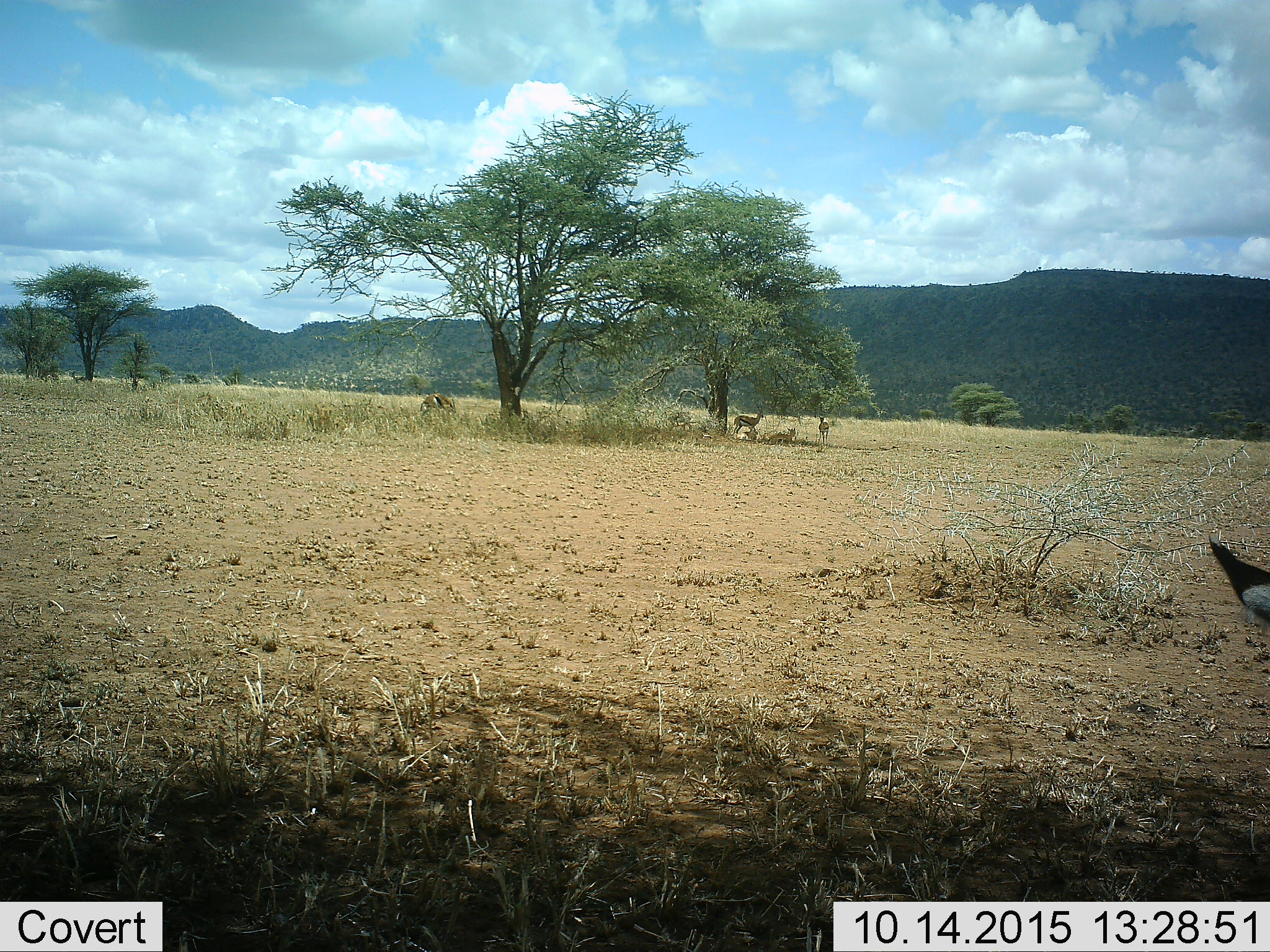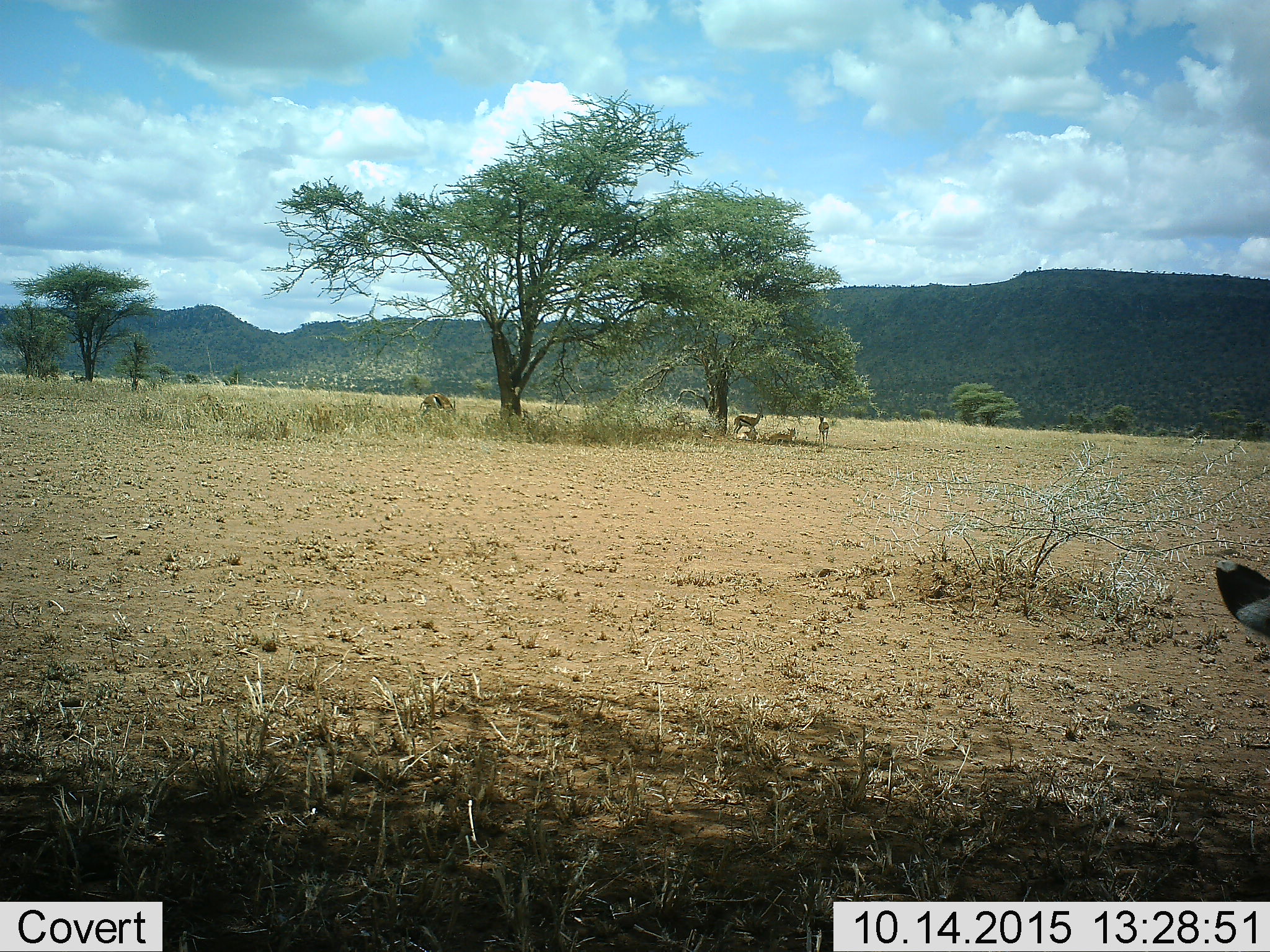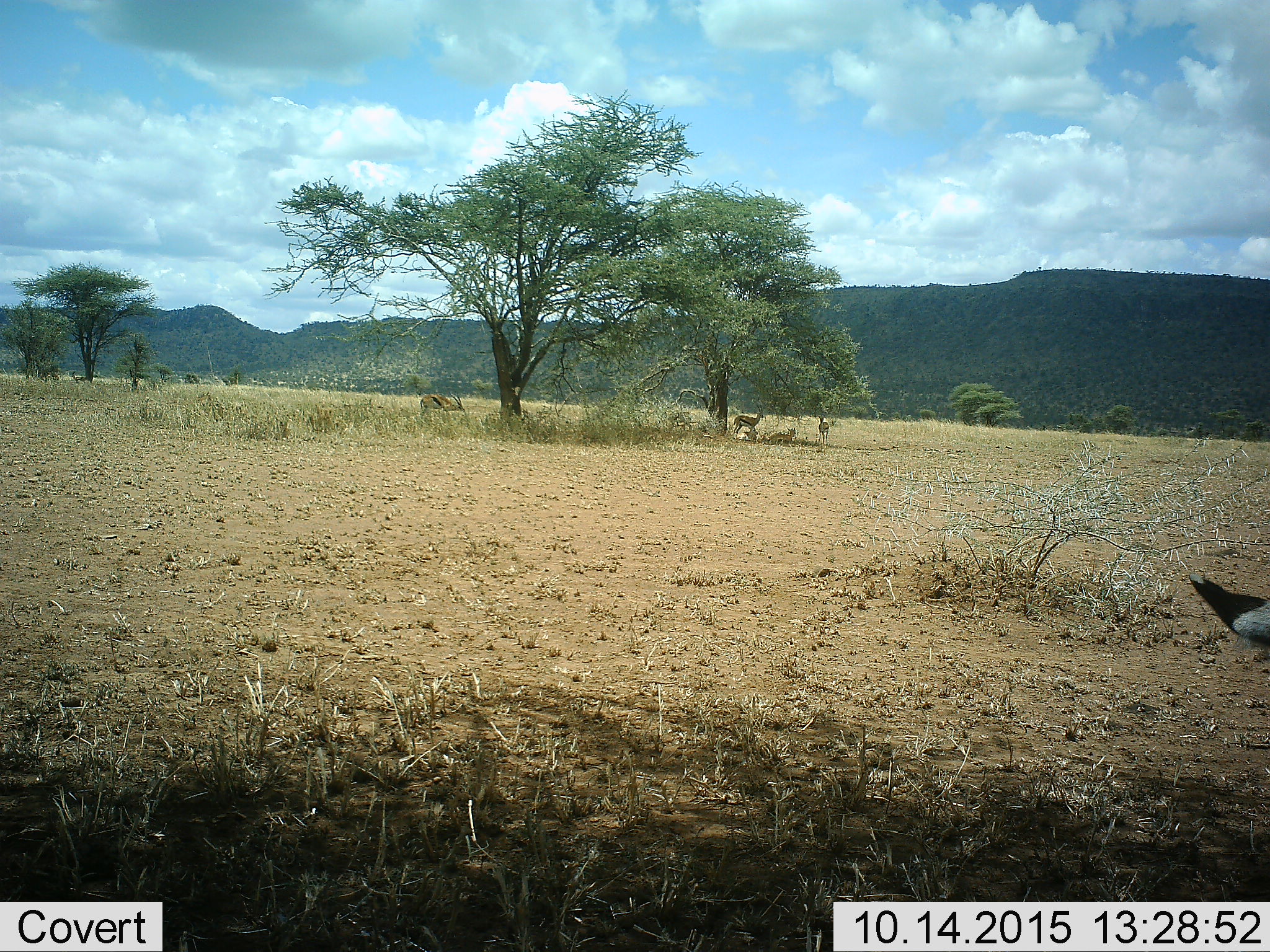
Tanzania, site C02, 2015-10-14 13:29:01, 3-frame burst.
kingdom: Animalia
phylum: Chordata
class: Mammalia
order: Artiodactyla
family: Bovidae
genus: Eudorcas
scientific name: Eudorcas thomsonii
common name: thomson's gazelle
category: gazellethomsons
Gazellethomsons (thomson's gazelle) (Eudorcas thomsonii), count 5. Behavior (volunteer vote fractions): standing 89%, resting 84%, moving 11%, interacting 0%. Young present (vote fraction): 16%. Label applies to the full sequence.